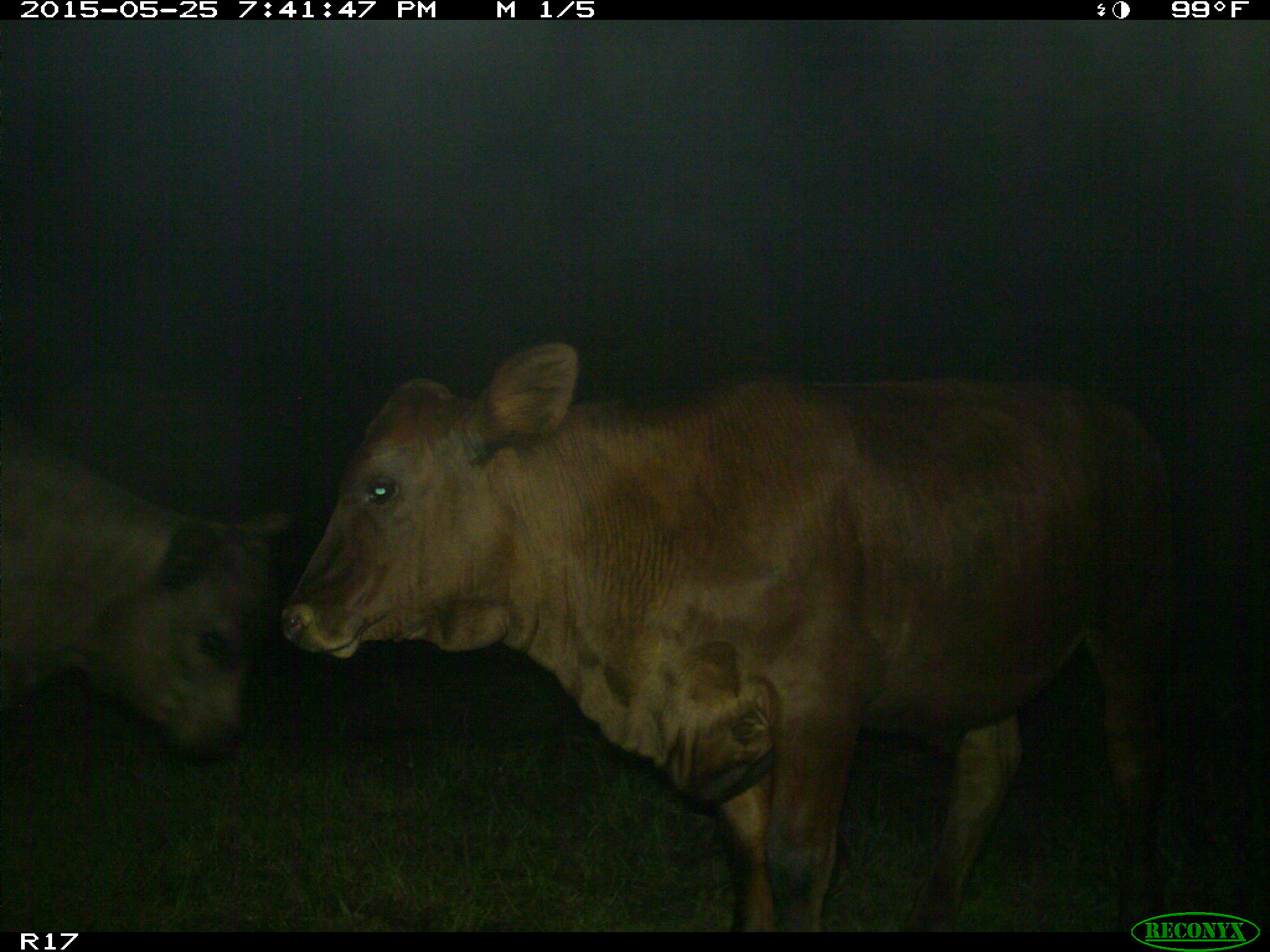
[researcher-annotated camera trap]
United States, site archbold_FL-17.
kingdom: Animalia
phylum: Chordata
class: Mammalia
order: Artiodactyla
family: Bovidae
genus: Bos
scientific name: Bos taurus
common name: domestic cow